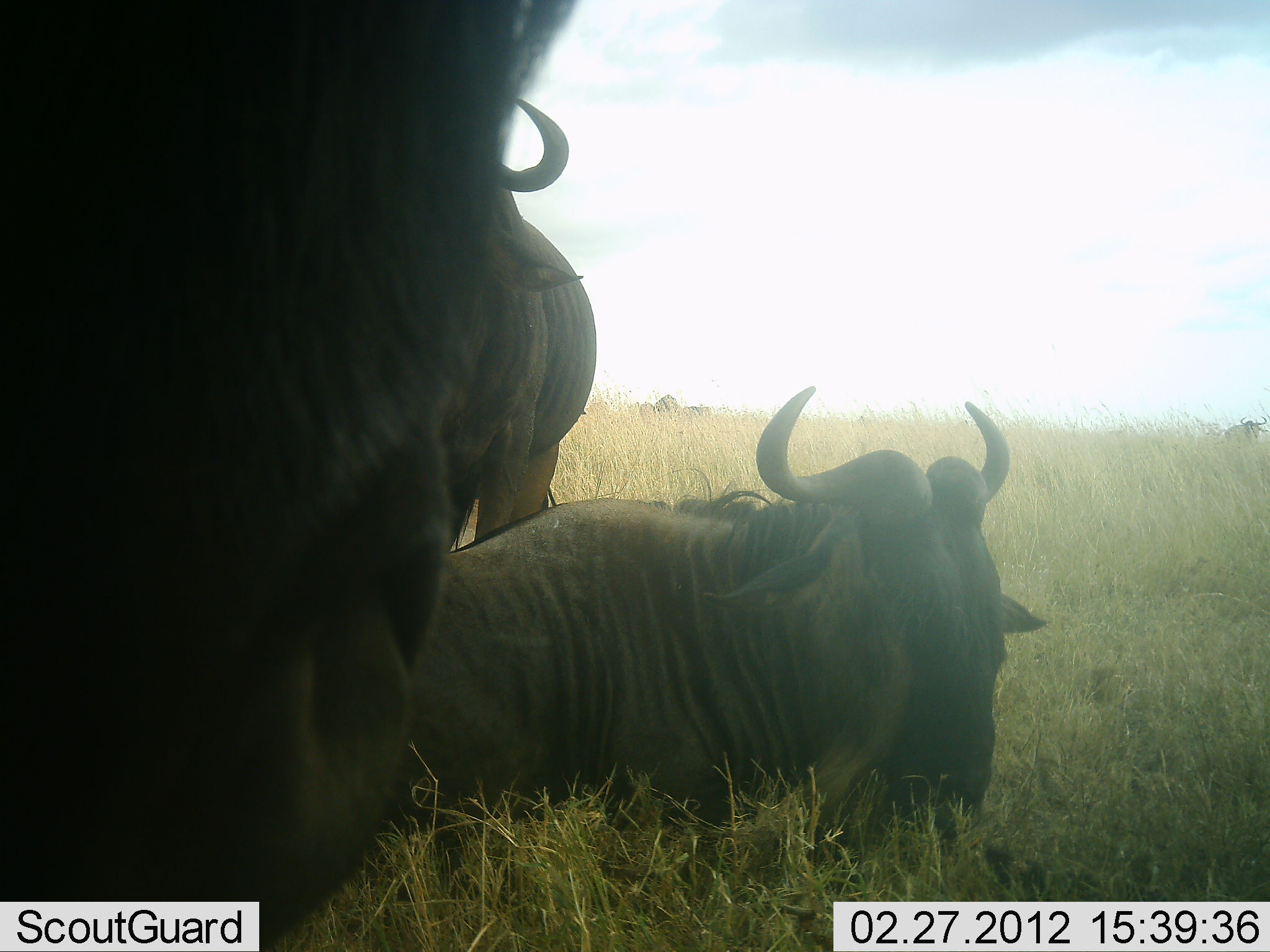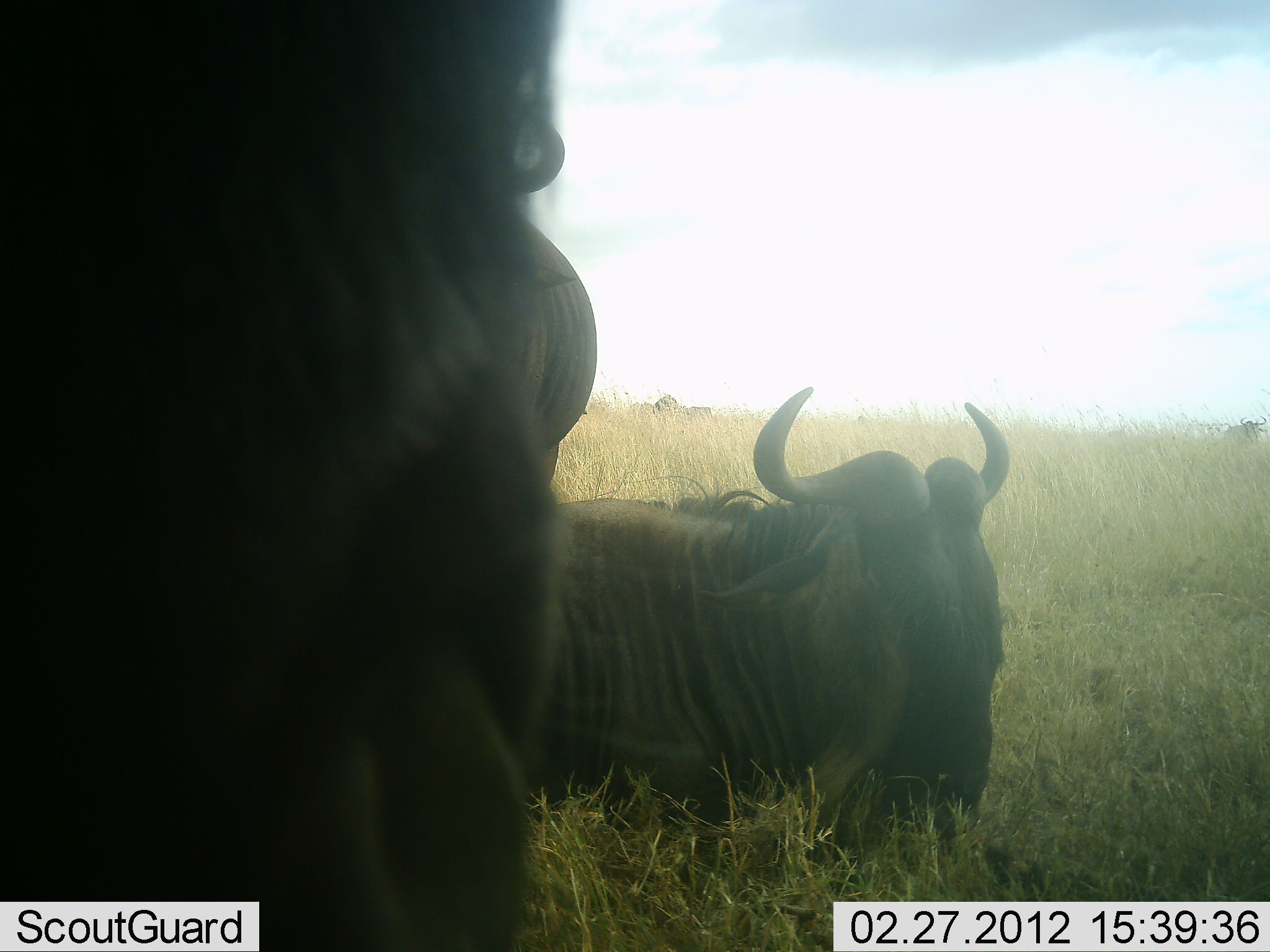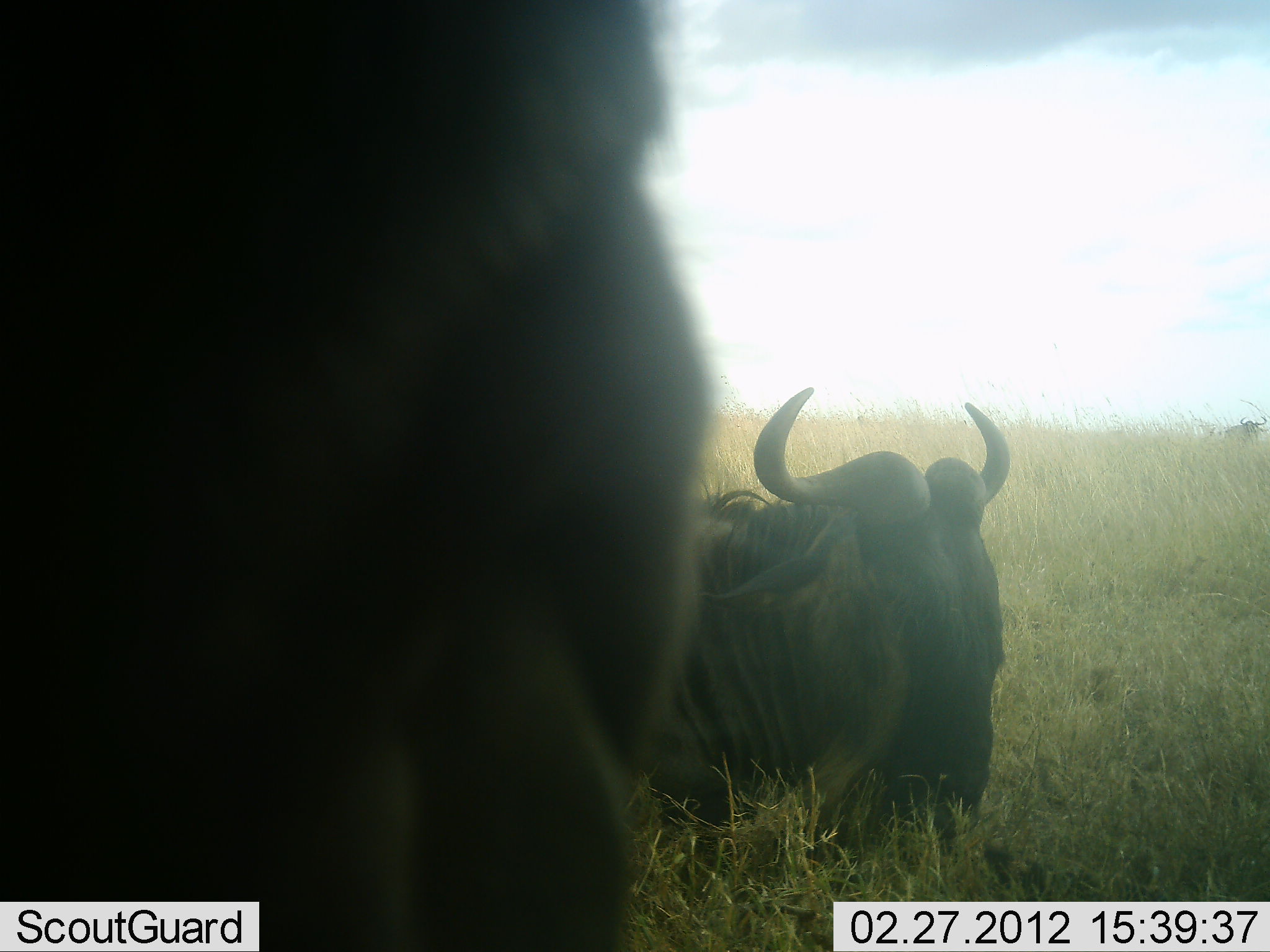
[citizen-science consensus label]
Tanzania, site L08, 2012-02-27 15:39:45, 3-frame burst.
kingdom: Animalia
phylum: Chordata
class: Mammalia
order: Artiodactyla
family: Bovidae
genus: Connochaetes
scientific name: Connochaetes taurinus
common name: blue wildebeest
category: wildebeest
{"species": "wildebeest (blue wildebeest) (Connochaetes taurinus)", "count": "4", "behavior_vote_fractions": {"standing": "87%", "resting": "100%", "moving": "13%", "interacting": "0%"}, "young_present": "0%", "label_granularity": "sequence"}